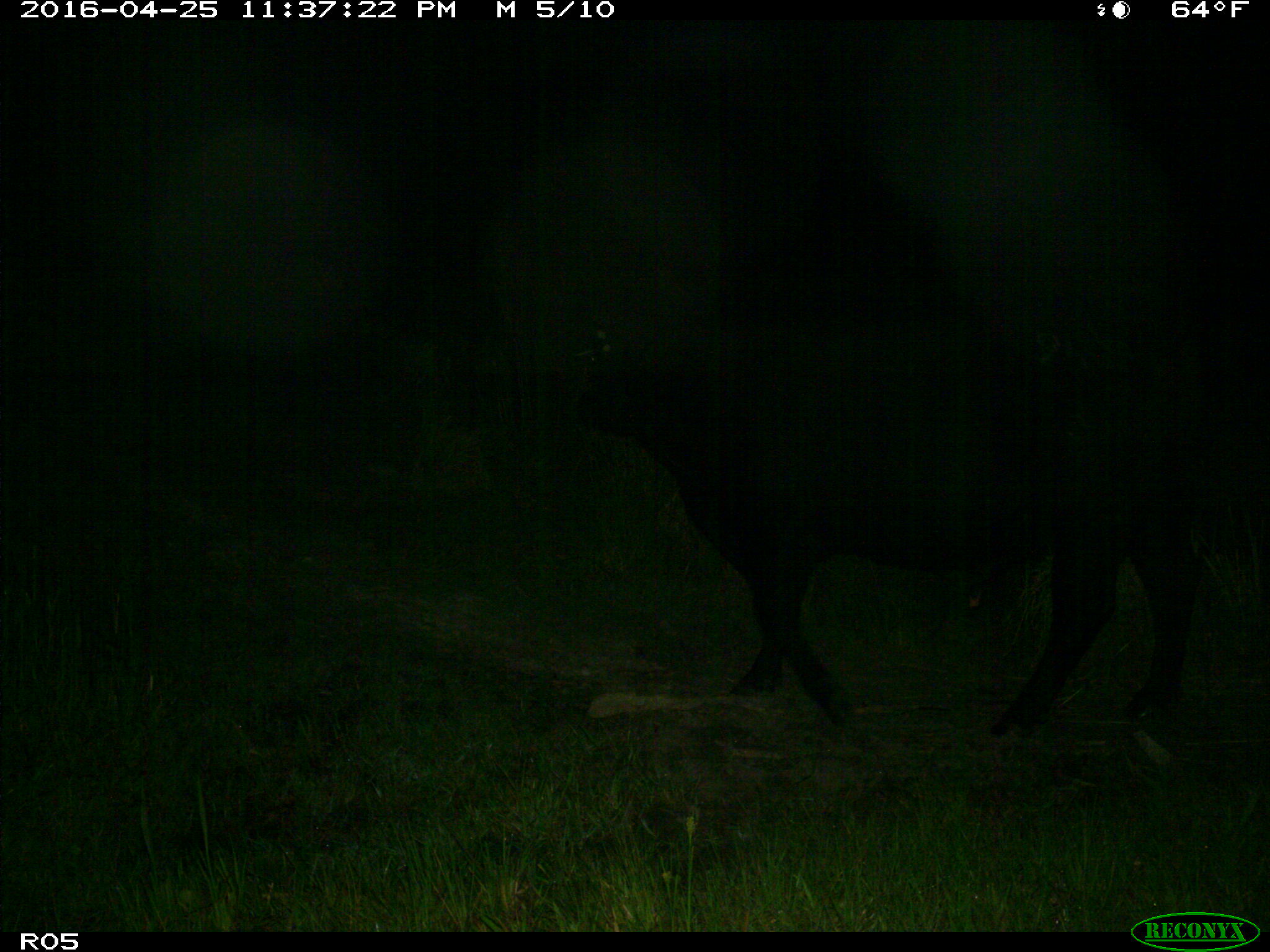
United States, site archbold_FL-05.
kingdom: Animalia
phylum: Chordata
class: Mammalia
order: Artiodactyla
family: Bovidae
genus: Bos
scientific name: Bos taurus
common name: domestic cow